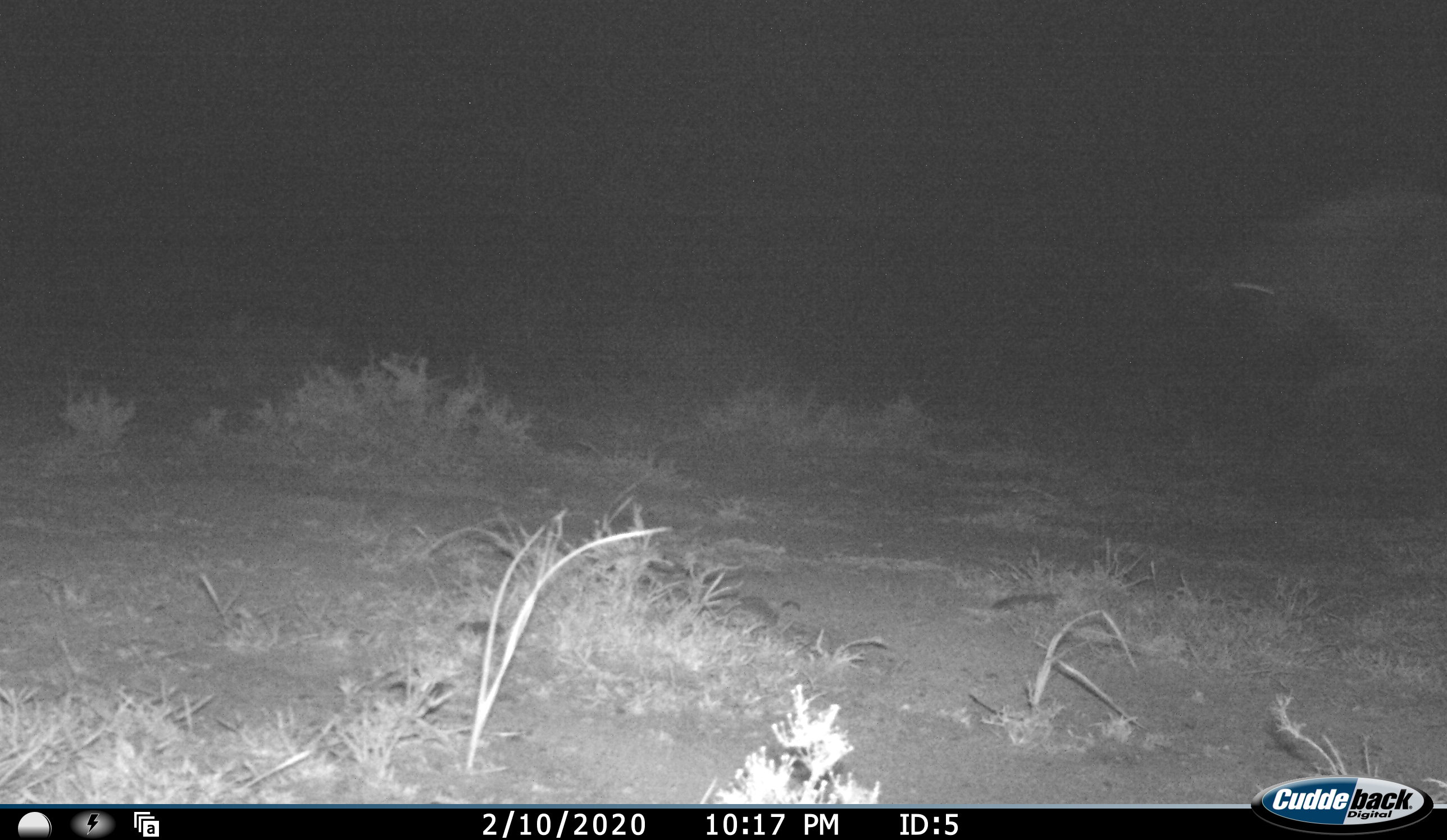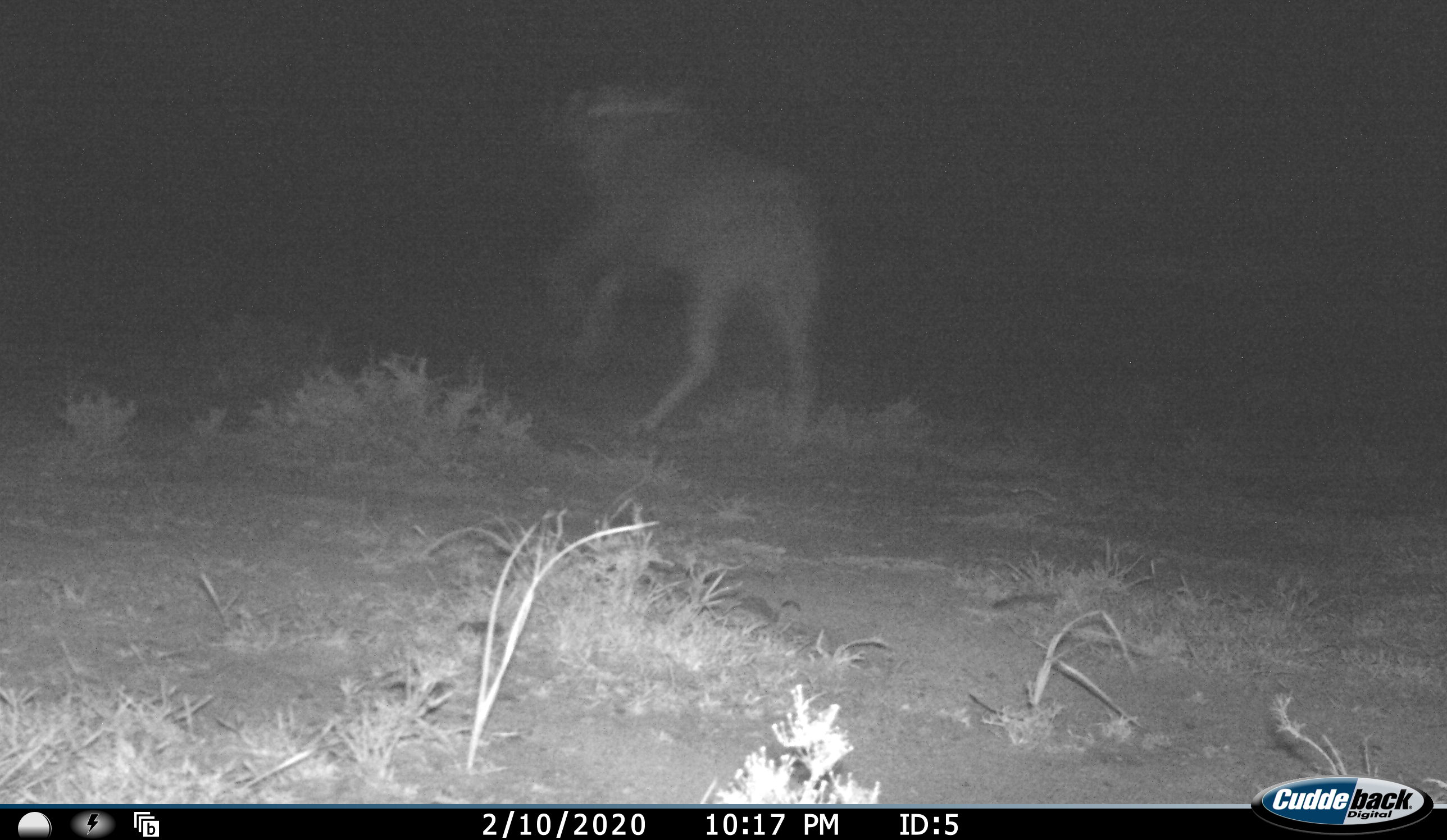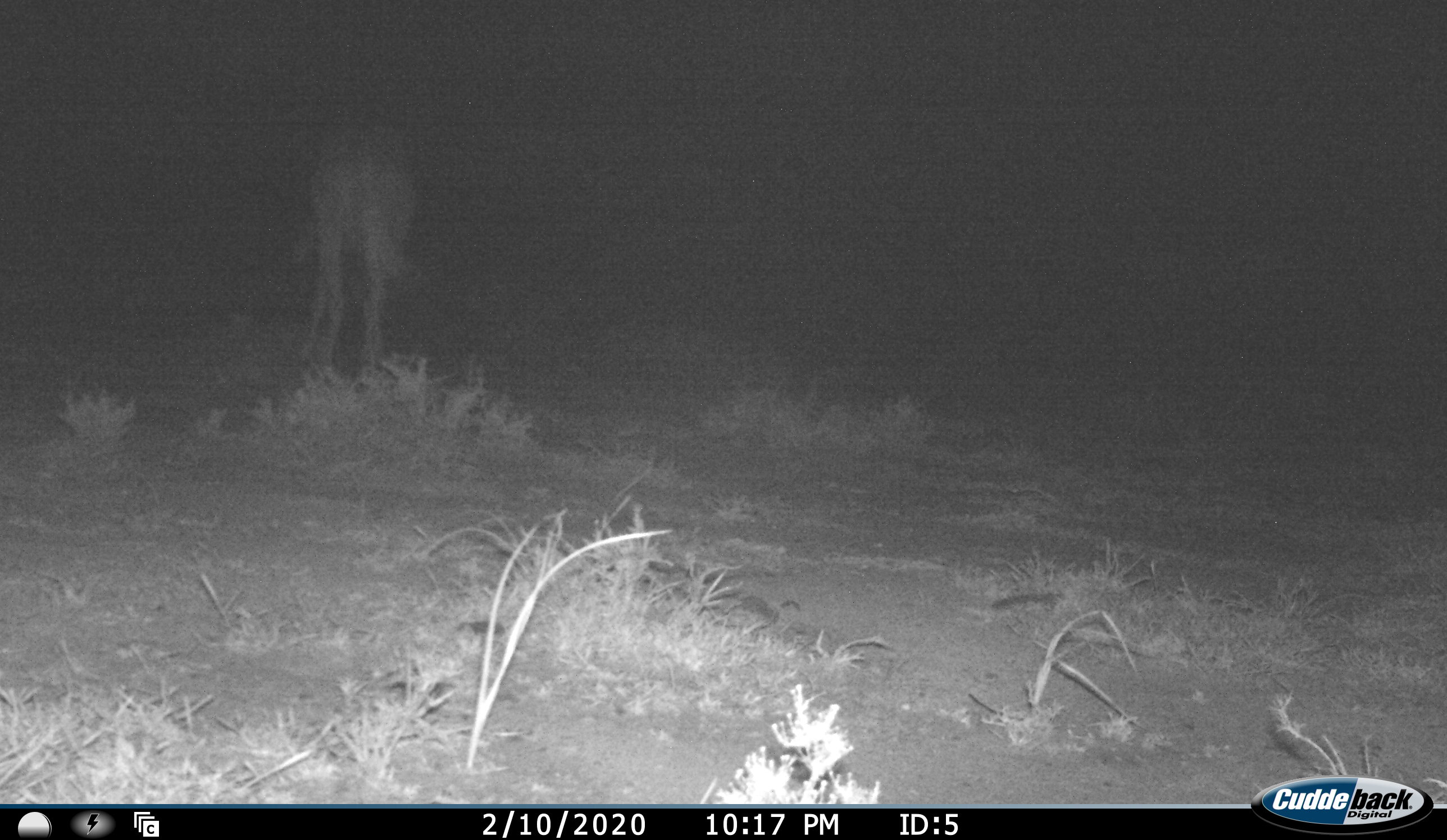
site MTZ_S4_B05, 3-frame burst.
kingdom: Animalia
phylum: Chordata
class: Mammalia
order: Artiodactyla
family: Bovidae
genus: Connochaetes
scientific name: Connochaetes gnou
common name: black wildebeest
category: wildebeestblack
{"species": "wildebeestblack (black wildebeest) (Connochaetes gnou)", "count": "1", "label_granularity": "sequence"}